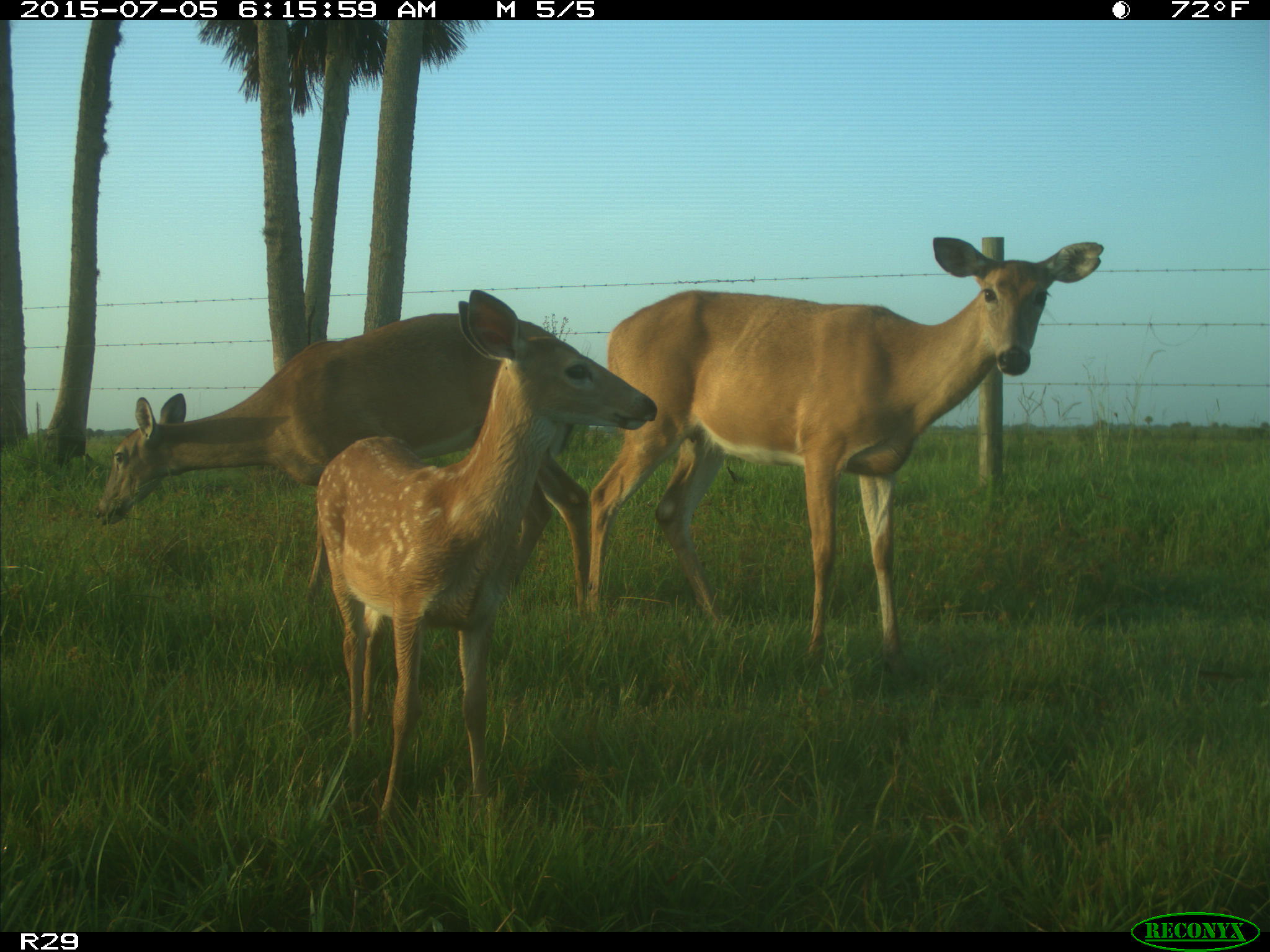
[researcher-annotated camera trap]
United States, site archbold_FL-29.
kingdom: Animalia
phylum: Chordata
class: Mammalia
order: Artiodactyla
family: Cervidae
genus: Odocoileus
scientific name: Odocoileus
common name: deer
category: unidentified deer